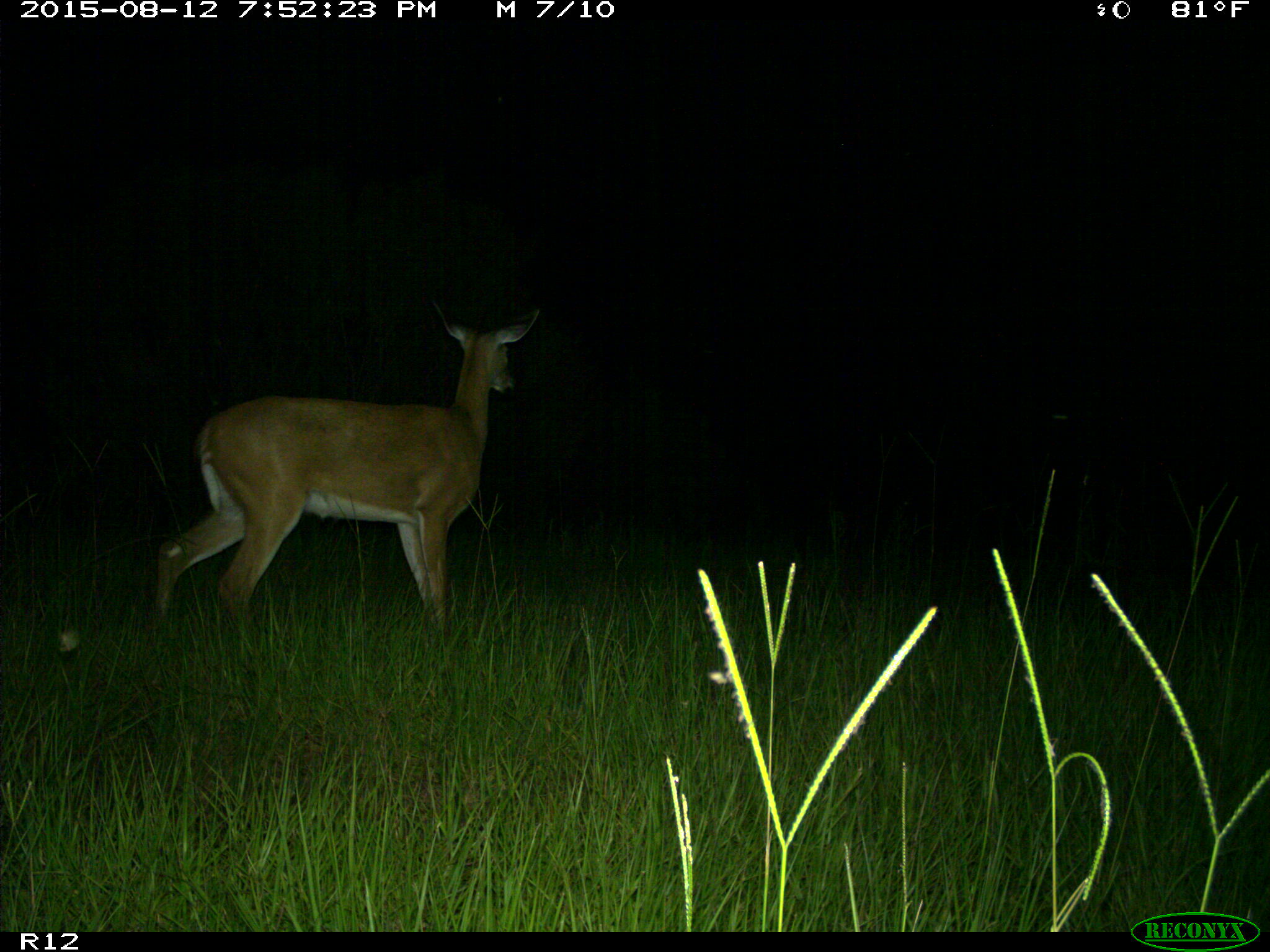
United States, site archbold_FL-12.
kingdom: Animalia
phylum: Chordata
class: Mammalia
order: Artiodactyla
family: Cervidae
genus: Odocoileus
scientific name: Odocoileus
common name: deer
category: unidentified deer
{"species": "unidentified deer (deer) (Odocoileus)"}